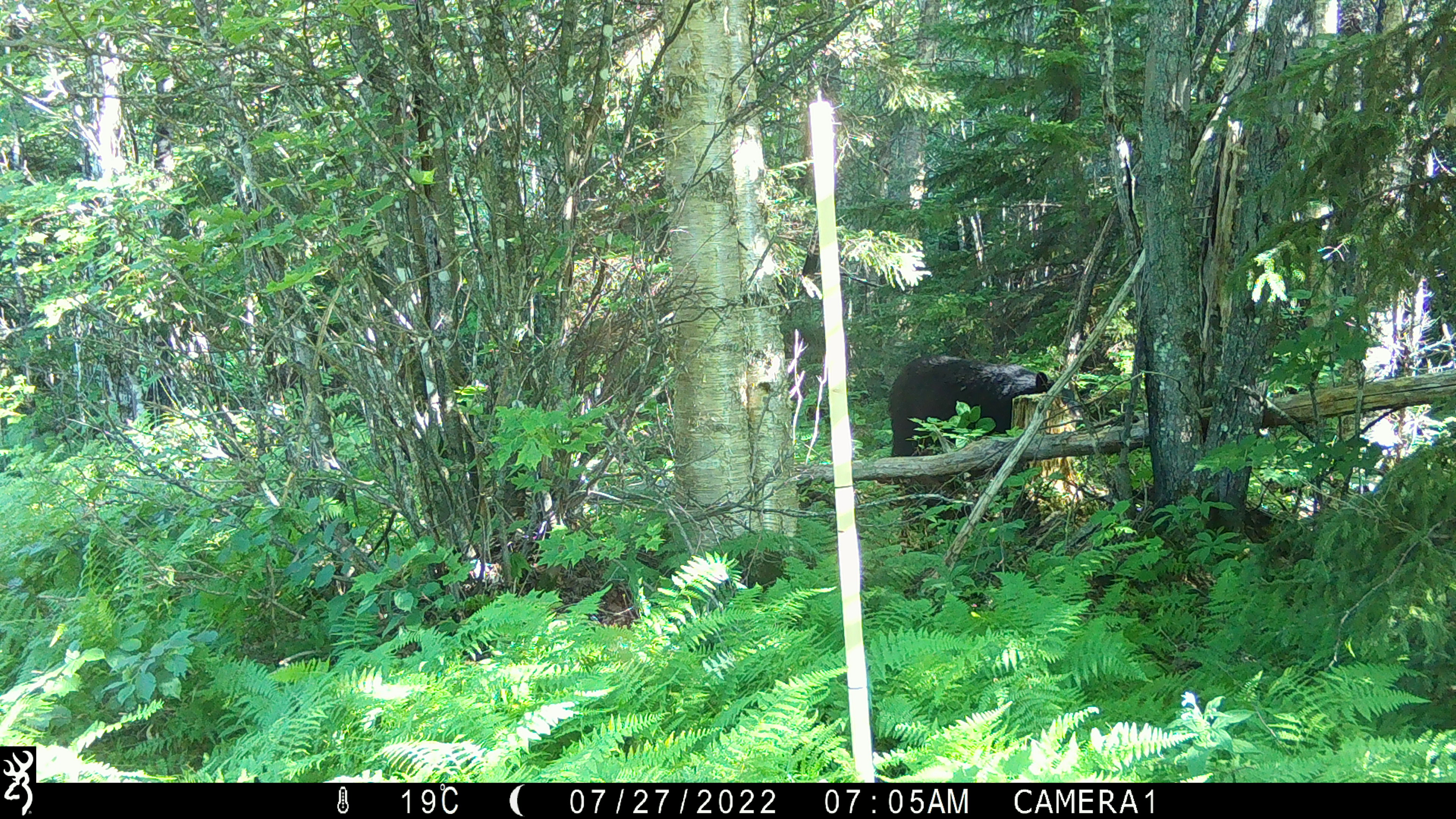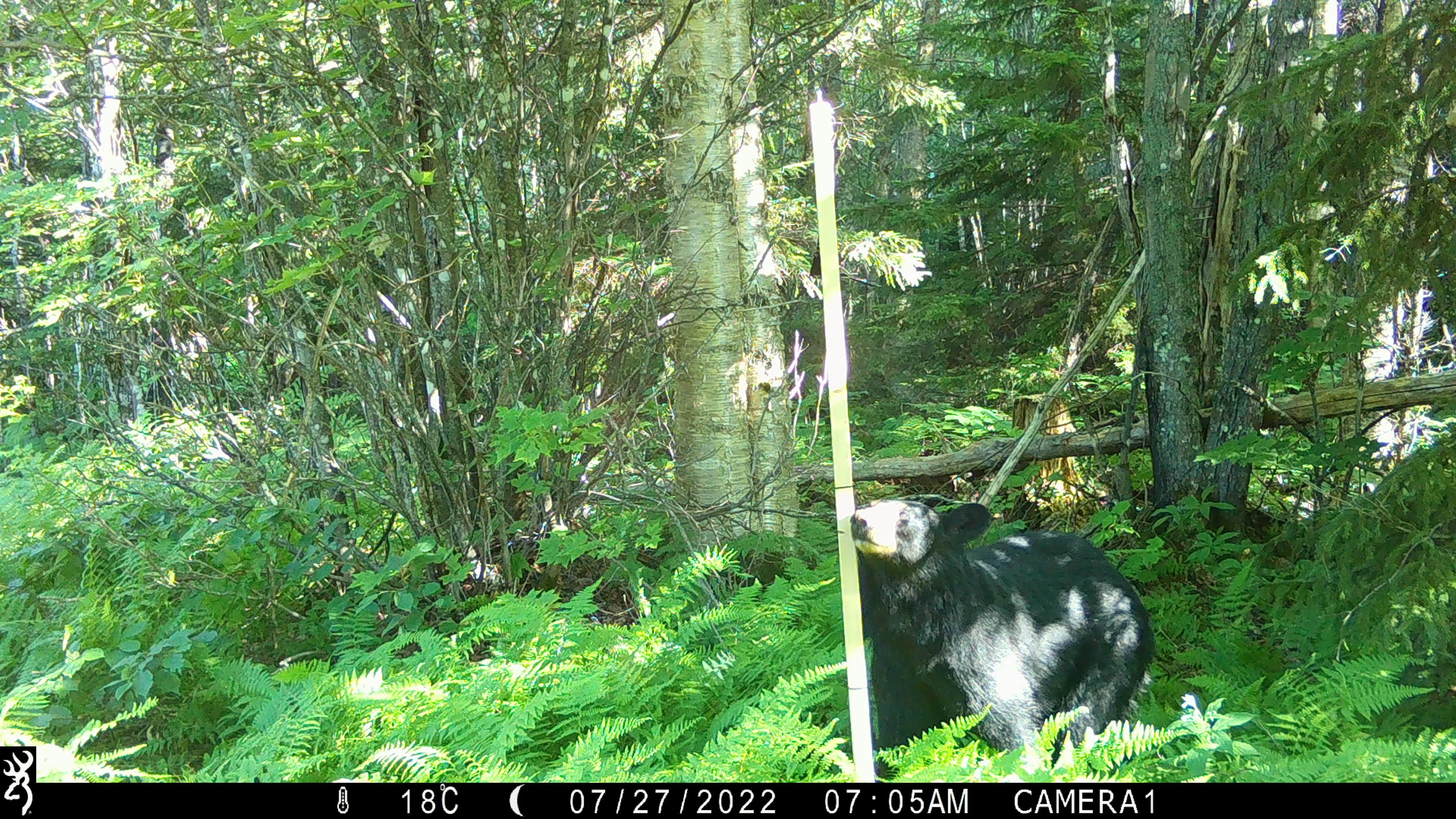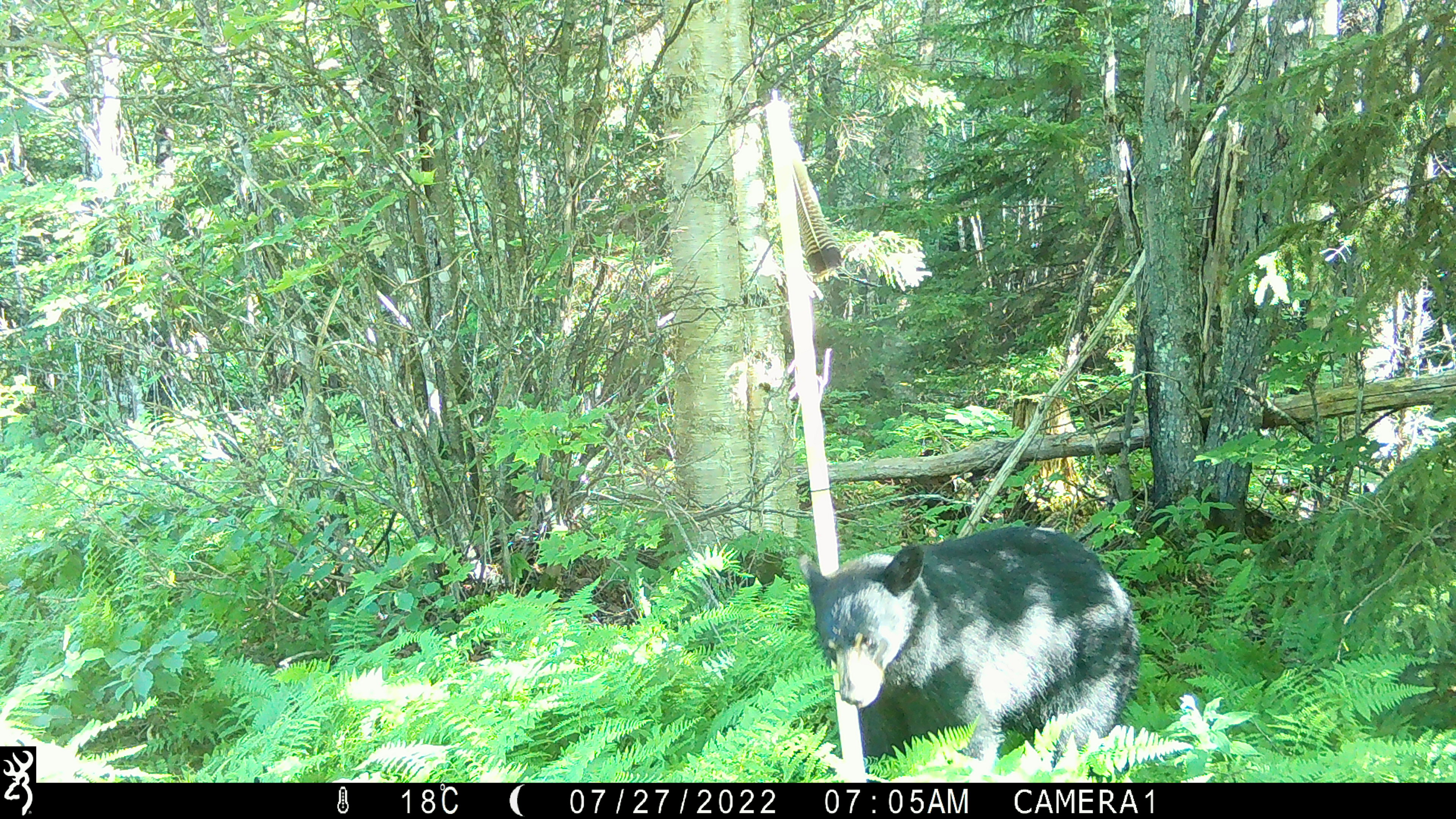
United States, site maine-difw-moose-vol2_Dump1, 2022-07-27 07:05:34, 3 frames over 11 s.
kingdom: Animalia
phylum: Chordata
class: Mammalia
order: Carnivora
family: Ursidae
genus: Ursus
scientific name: Ursus americanus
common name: black bear